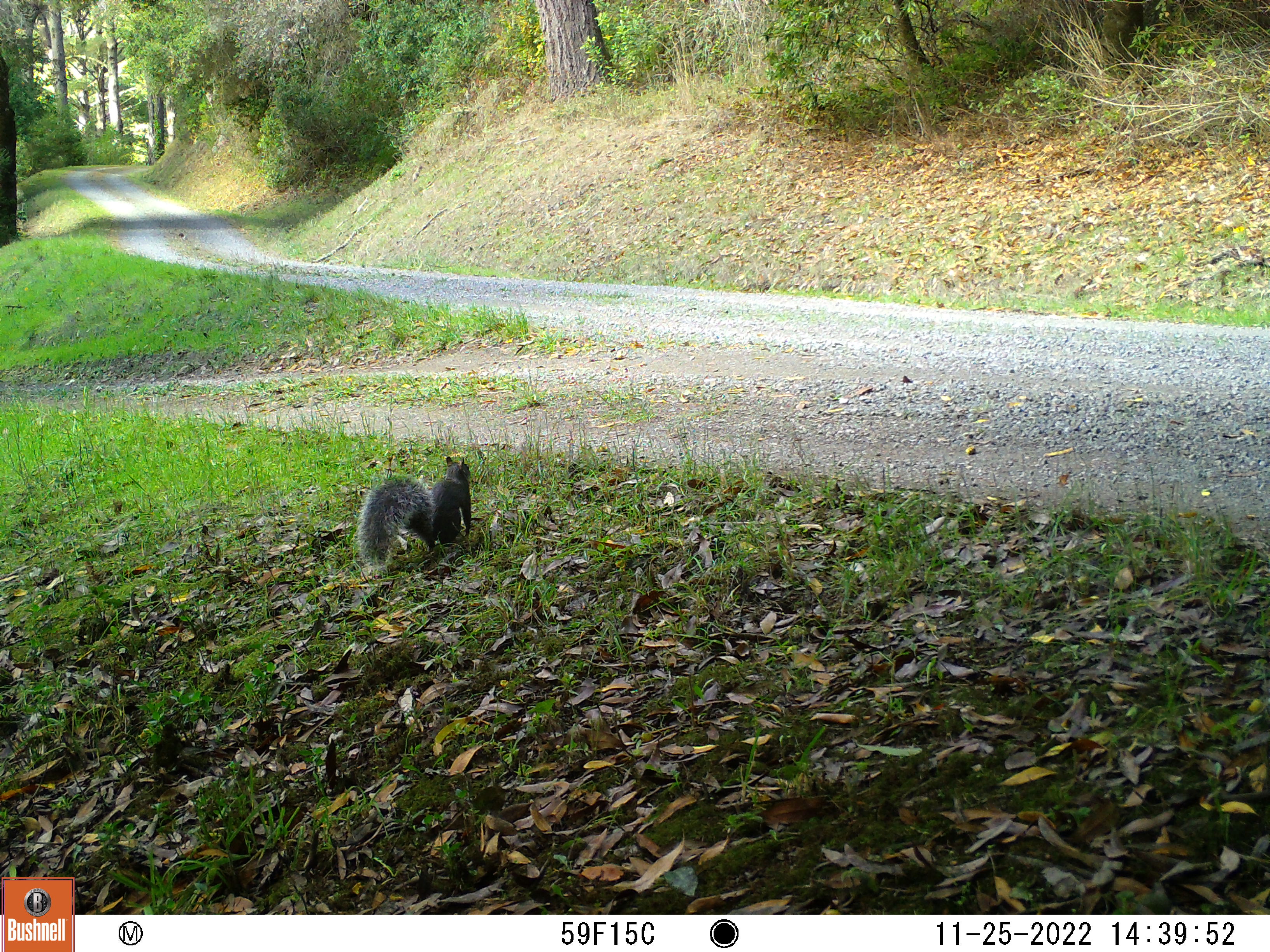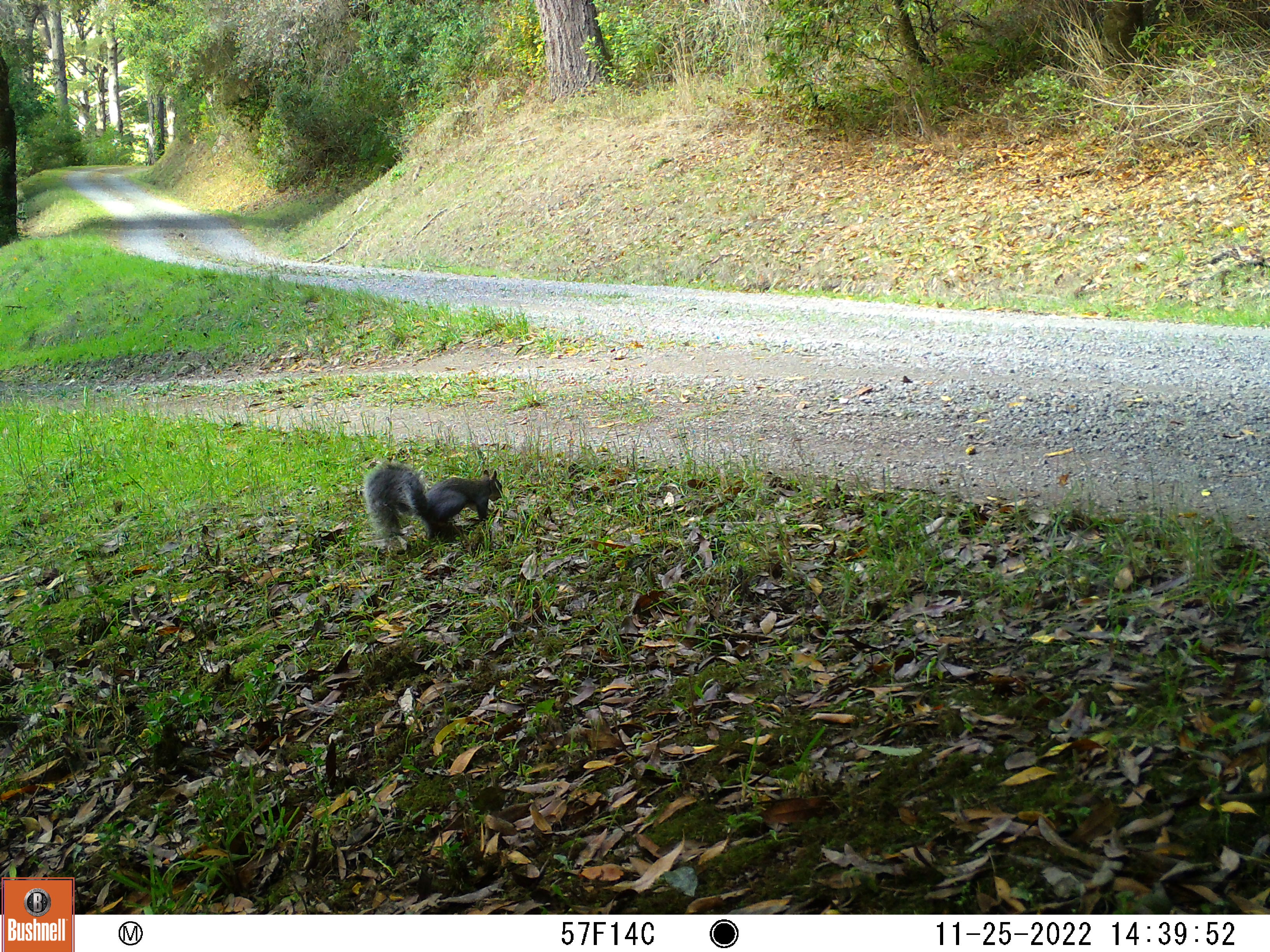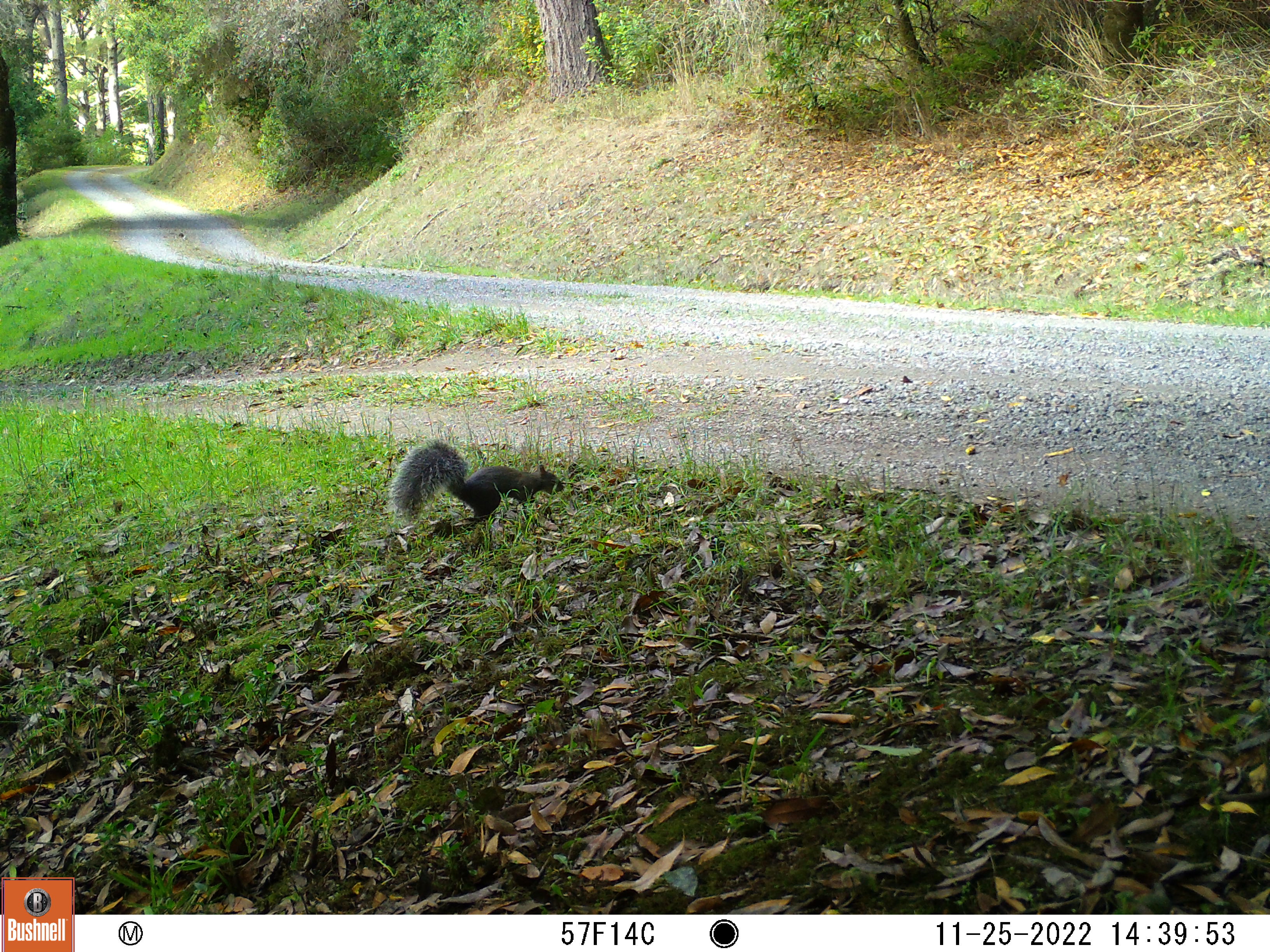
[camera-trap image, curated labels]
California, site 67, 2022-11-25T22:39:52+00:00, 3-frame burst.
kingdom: Animalia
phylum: Chordata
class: Mammalia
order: Rodentia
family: Sciuridae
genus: Sciurus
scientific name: Sciurus griseus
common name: western gray squirrel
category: western grey squirrel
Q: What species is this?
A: Western grey squirrel (western gray squirrel) (Sciurus griseus).